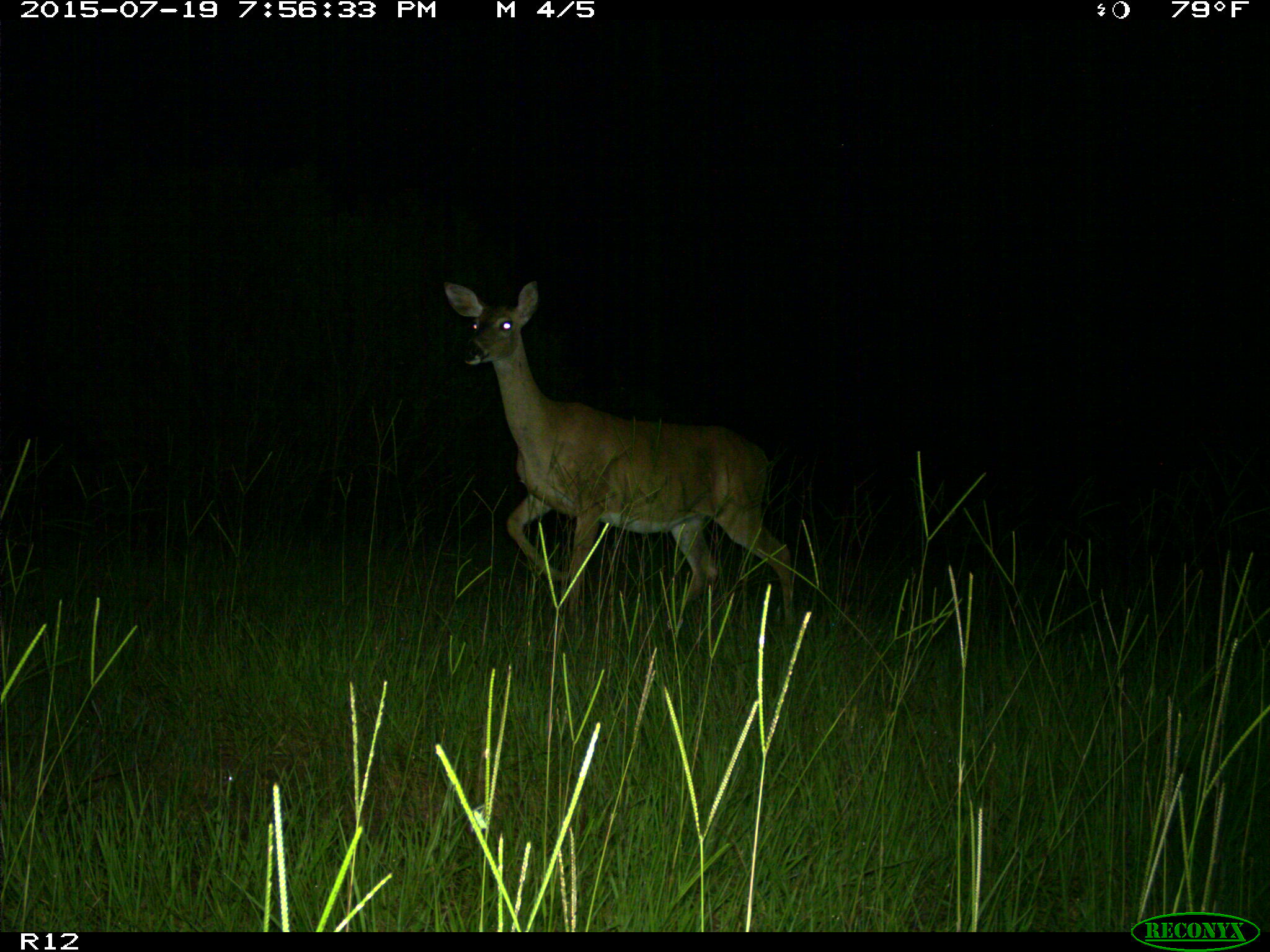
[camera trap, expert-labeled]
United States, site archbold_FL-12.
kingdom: Animalia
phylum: Chordata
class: Mammalia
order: Artiodactyla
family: Cervidae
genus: Odocoileus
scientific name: Odocoileus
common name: deer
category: unidentified deer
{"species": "unidentified deer (deer) (Odocoileus)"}